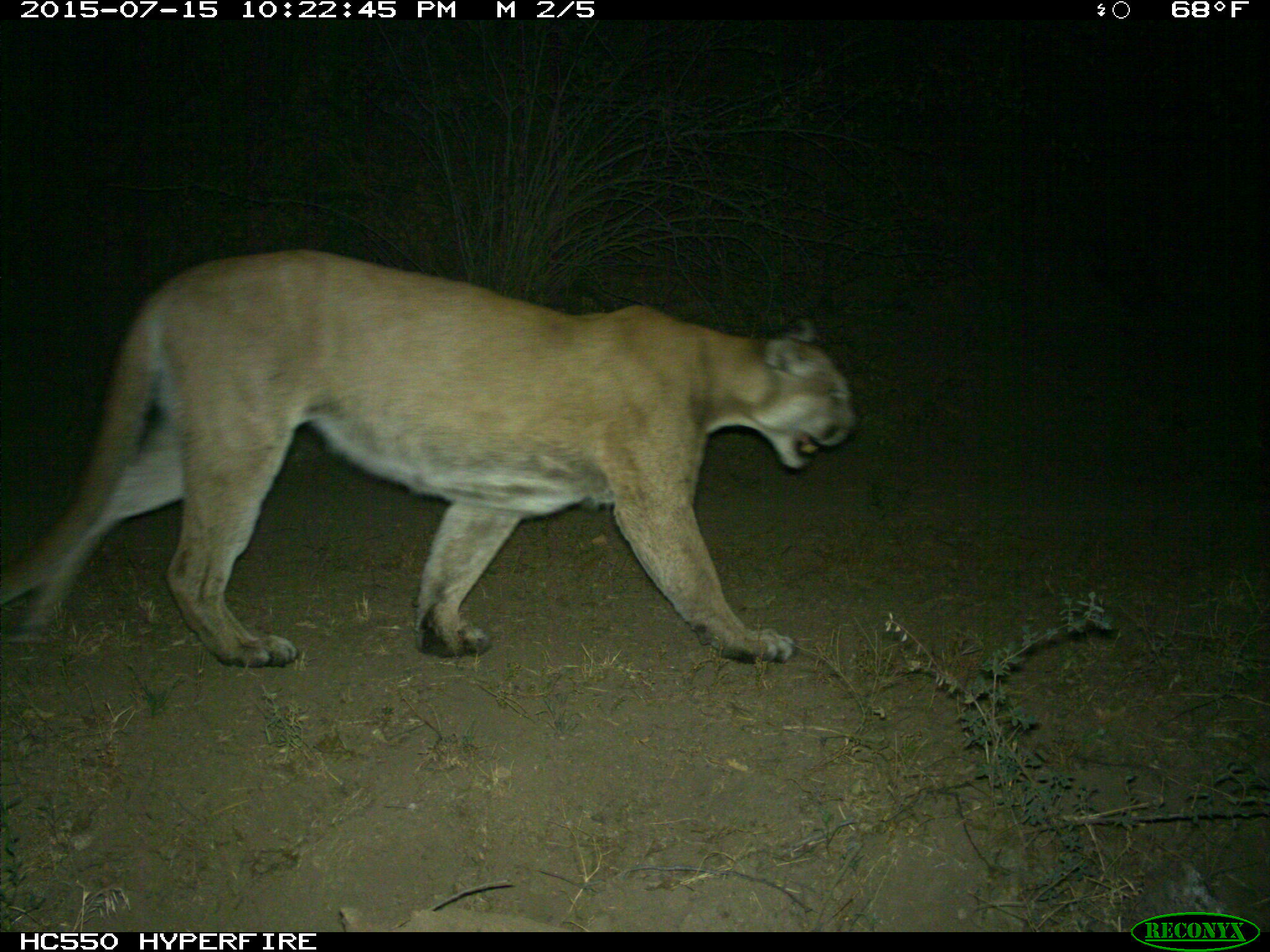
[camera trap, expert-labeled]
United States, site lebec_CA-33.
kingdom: Animalia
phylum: Chordata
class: Mammalia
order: Carnivora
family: Felidae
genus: Puma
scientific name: Puma concolor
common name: mountain lion